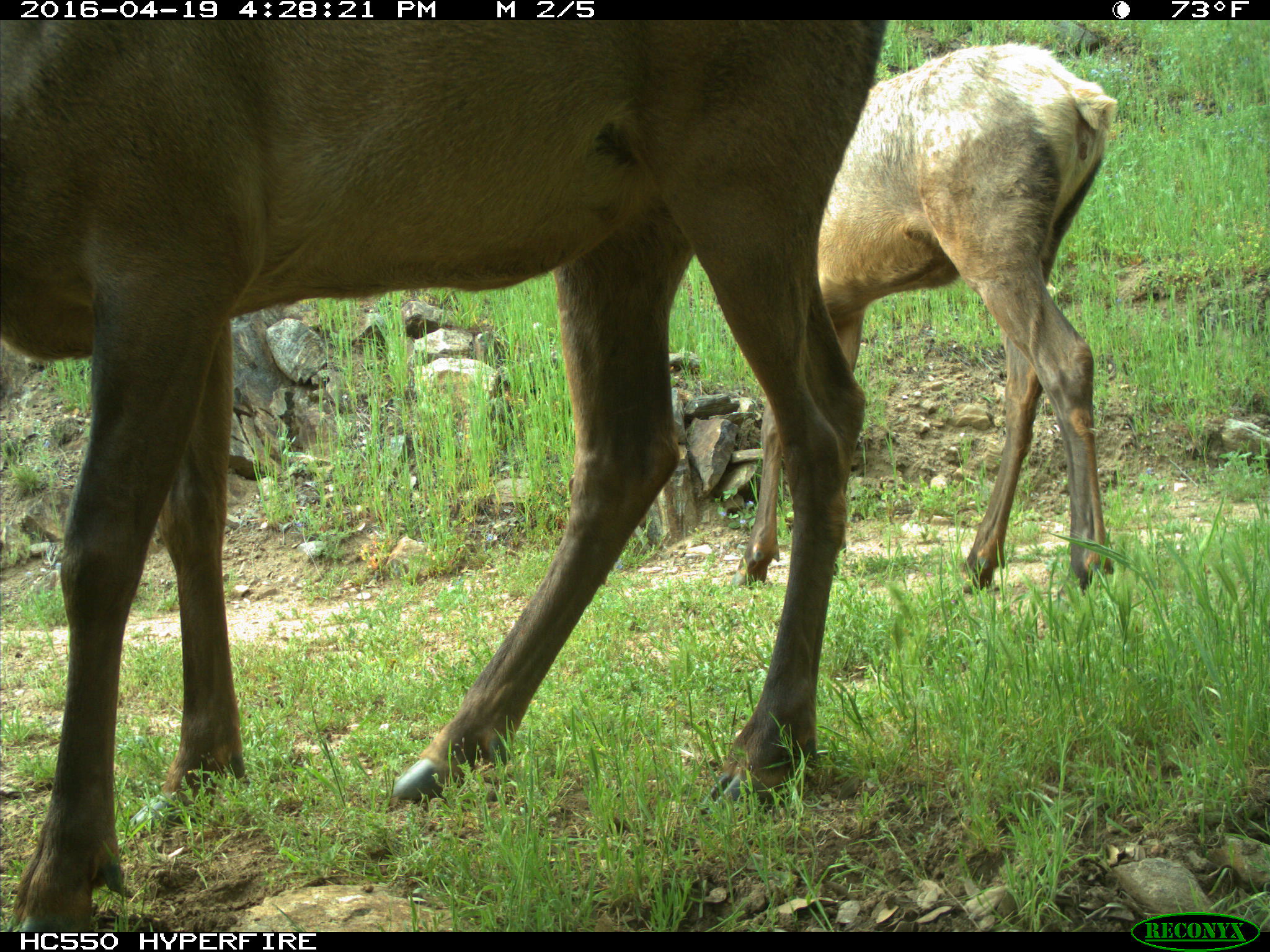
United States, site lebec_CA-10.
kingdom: Animalia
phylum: Chordata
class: Mammalia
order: Artiodactyla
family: Cervidae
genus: Cervus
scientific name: Cervus canadensis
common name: elk